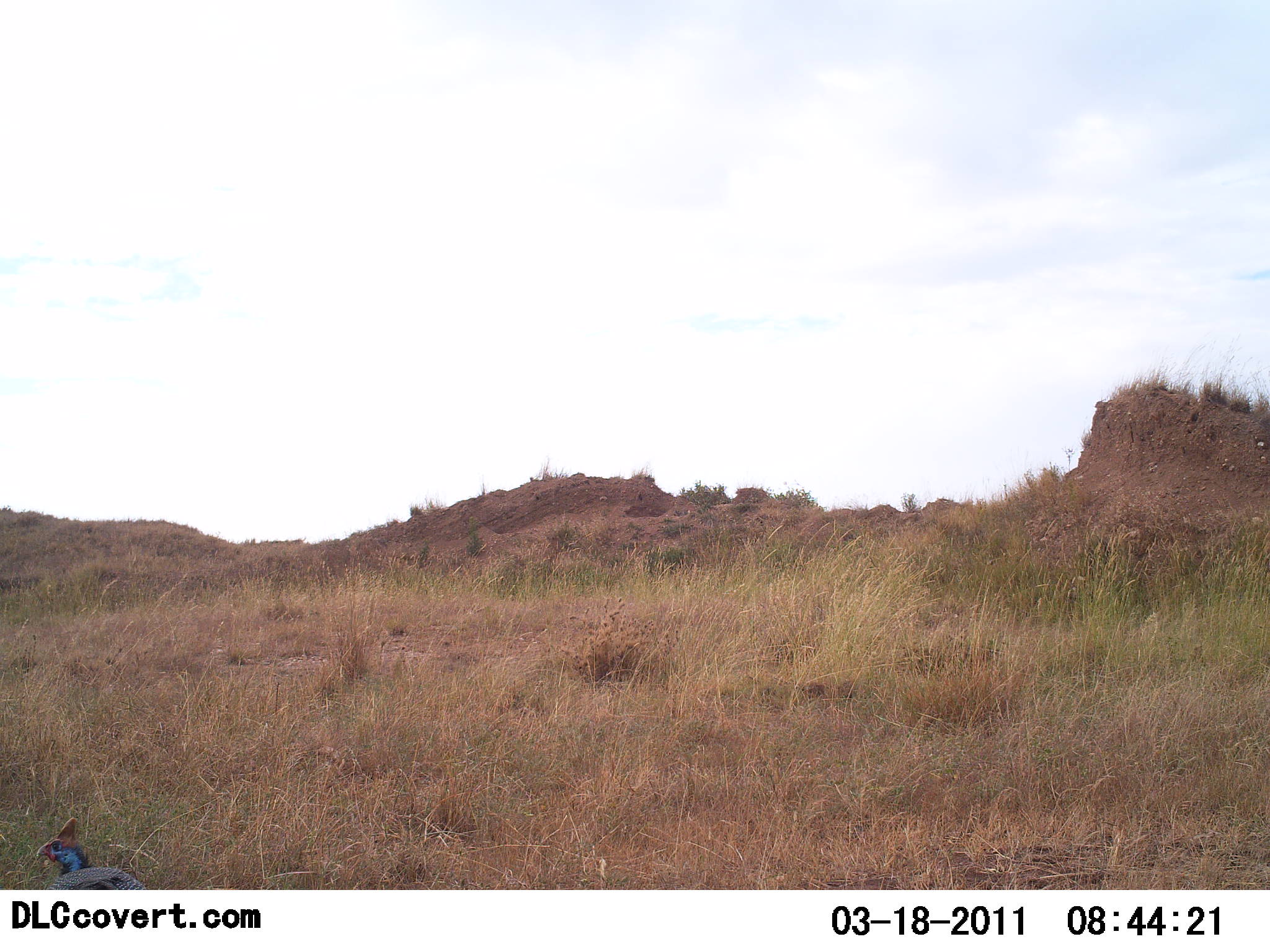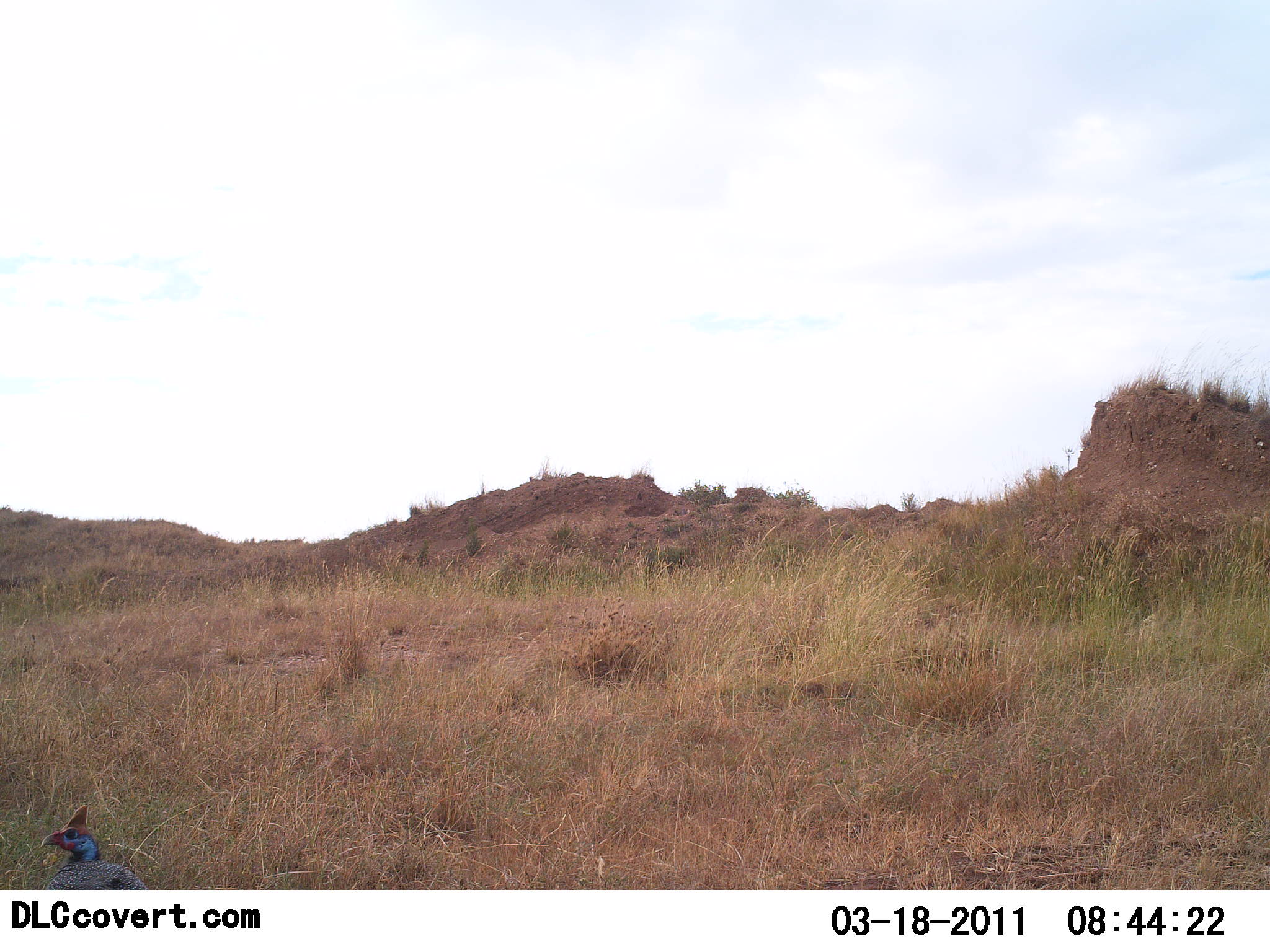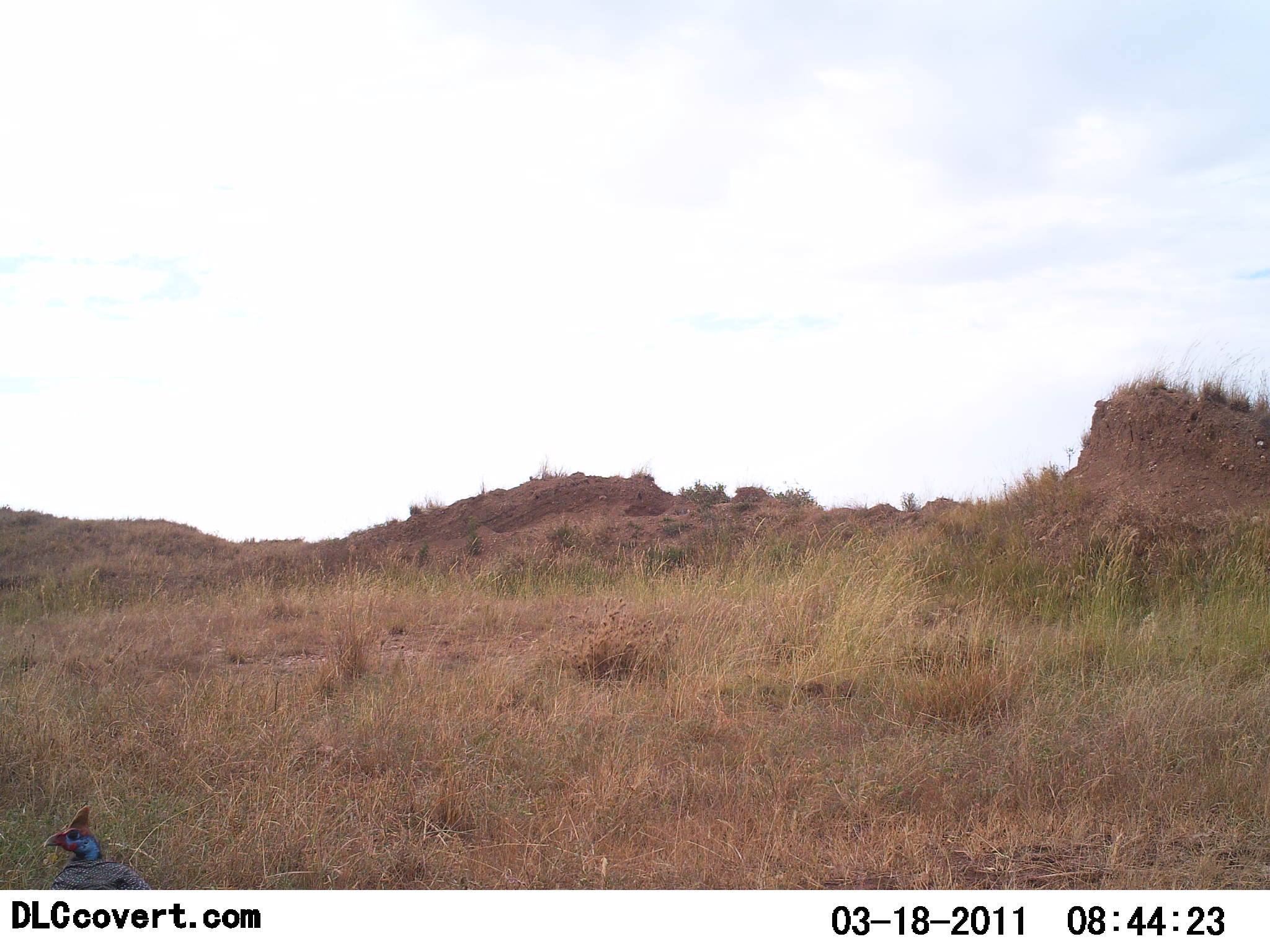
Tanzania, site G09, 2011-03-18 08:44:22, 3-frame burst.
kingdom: Animalia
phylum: Chordata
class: Aves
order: Galliformes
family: Numididae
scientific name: Numididae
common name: guinea fowl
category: guineafowl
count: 1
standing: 92%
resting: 8%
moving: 0%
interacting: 0%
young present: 0%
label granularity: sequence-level